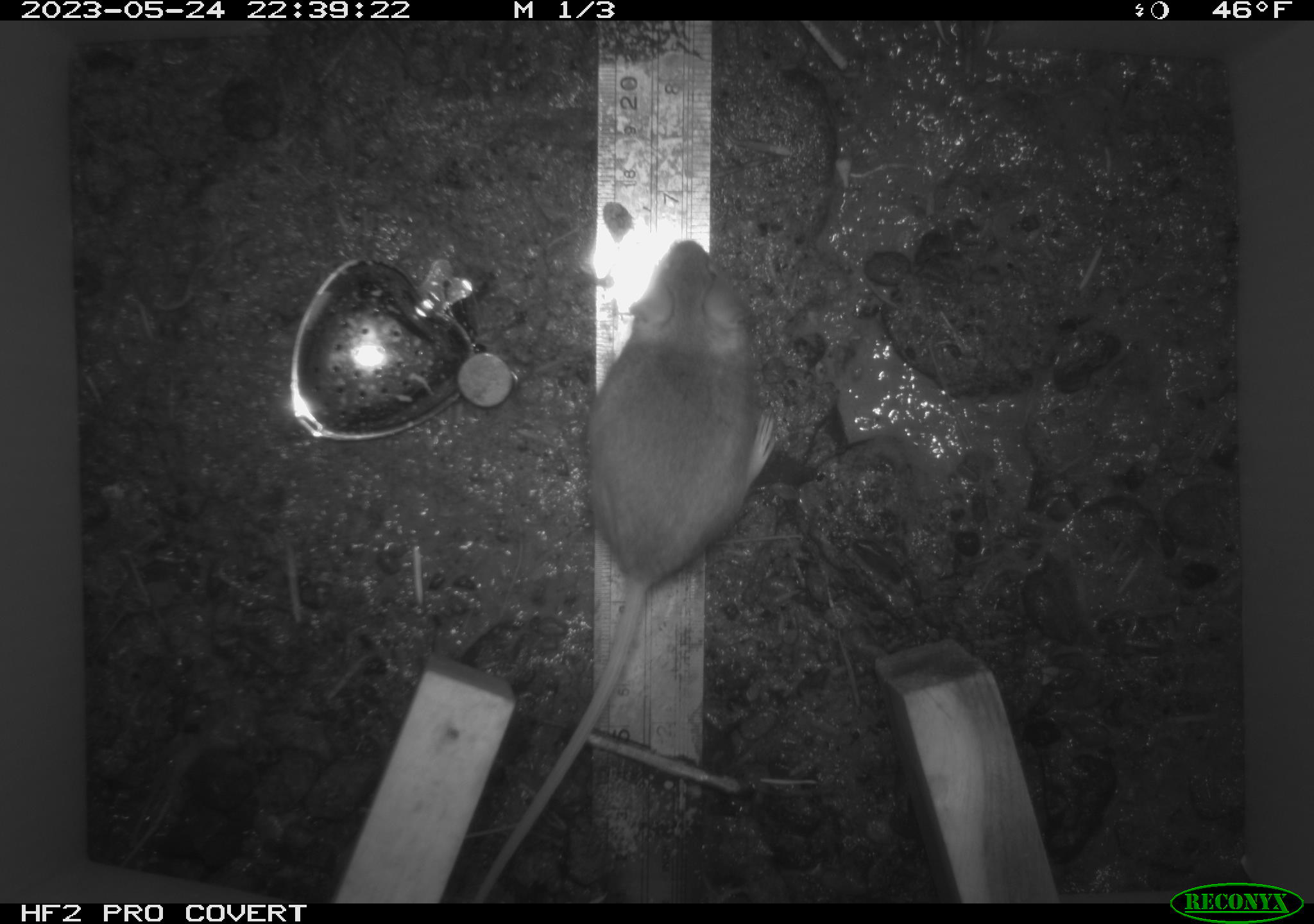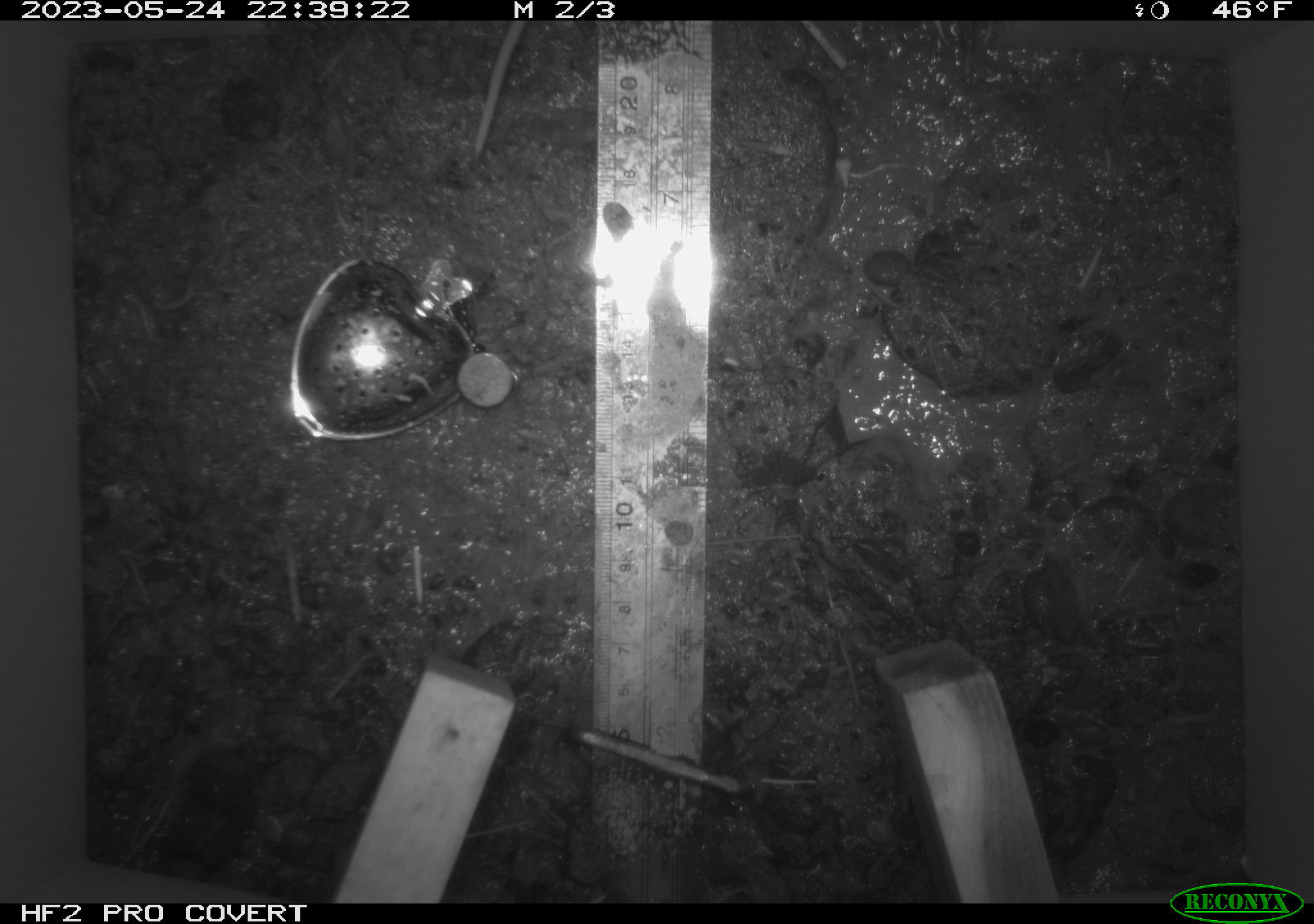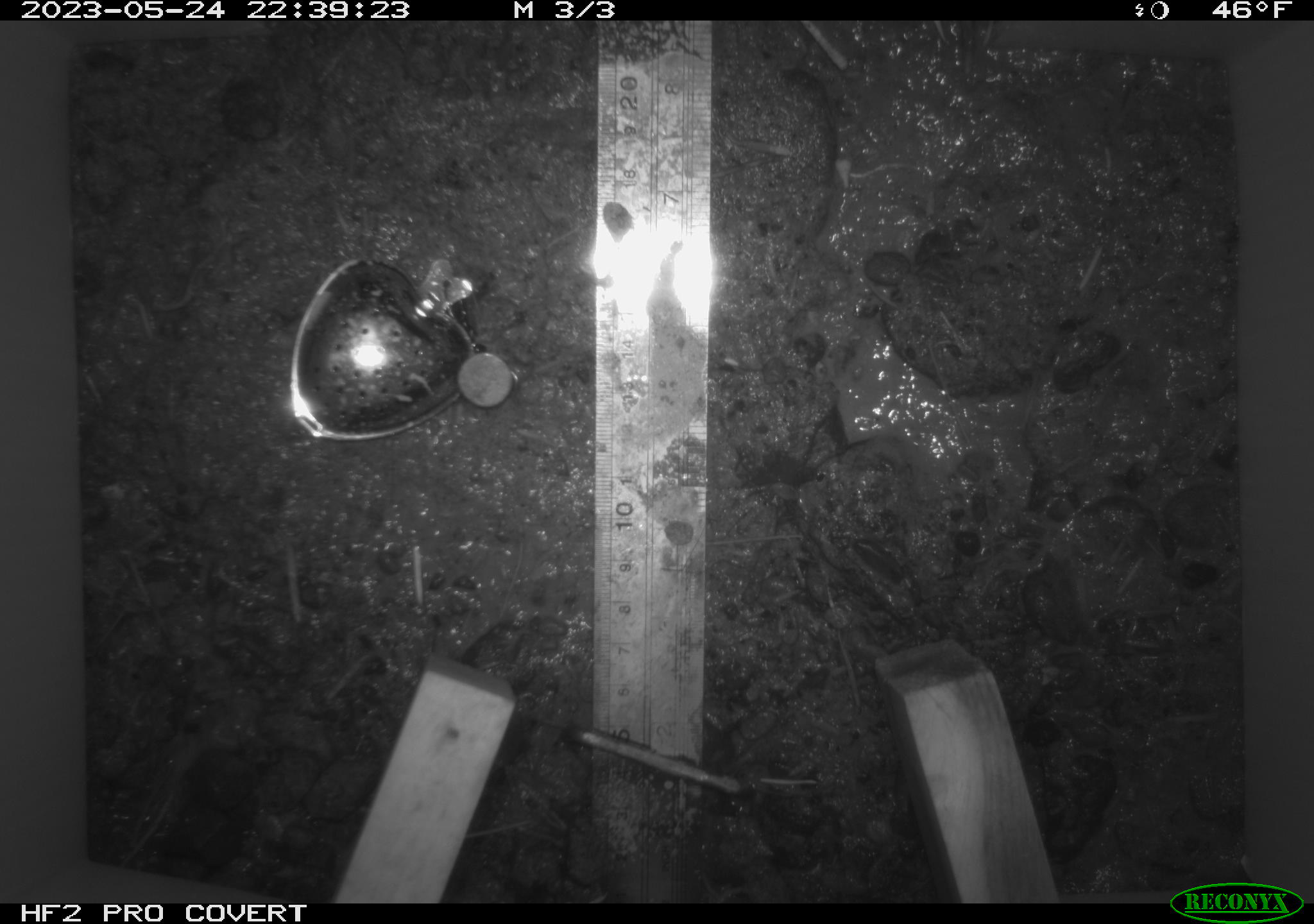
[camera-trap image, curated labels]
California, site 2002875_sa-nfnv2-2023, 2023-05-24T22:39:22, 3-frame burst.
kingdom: Animalia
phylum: Chordata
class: Mammalia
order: Rodentia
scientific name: Rodentia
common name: mouse species